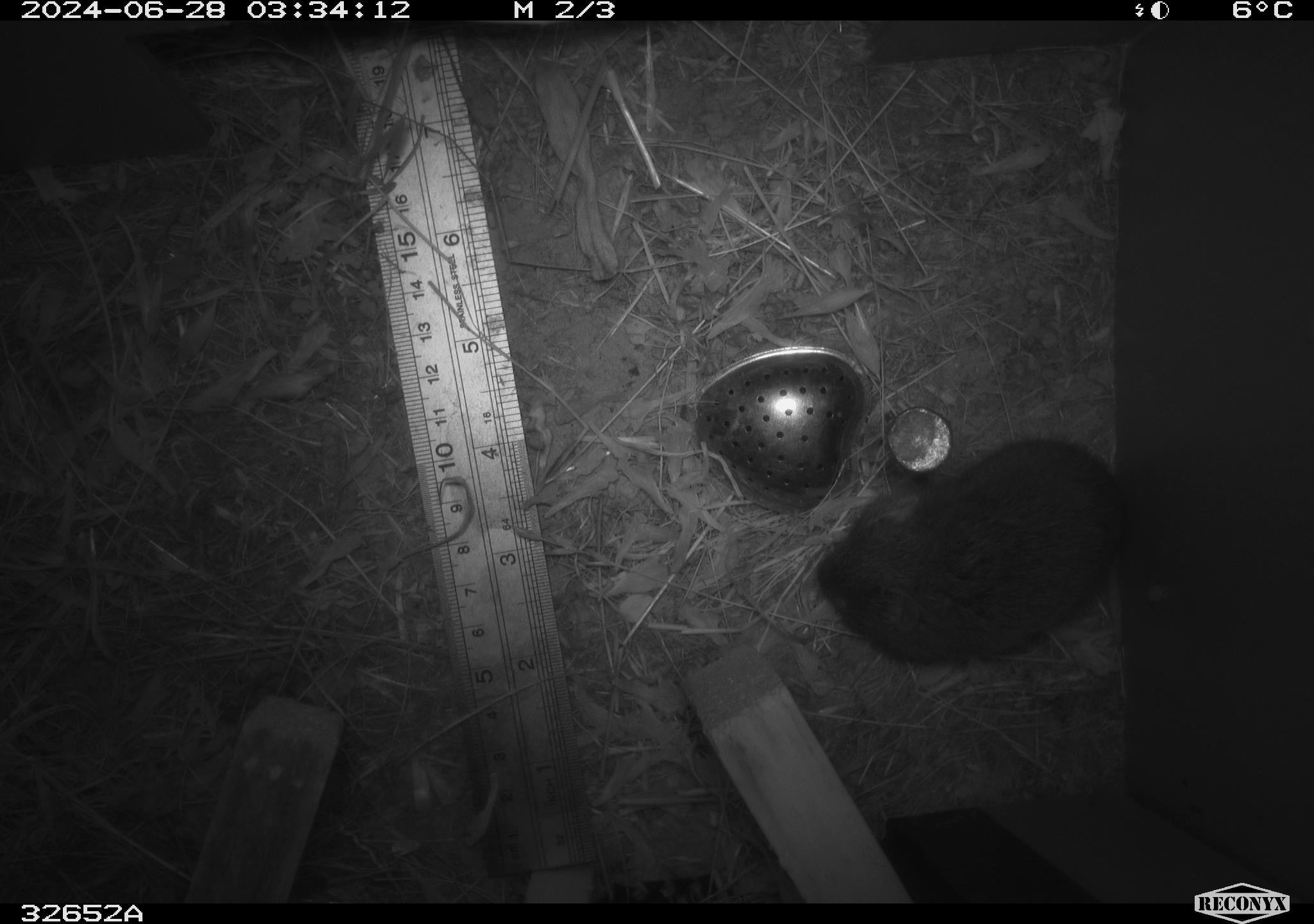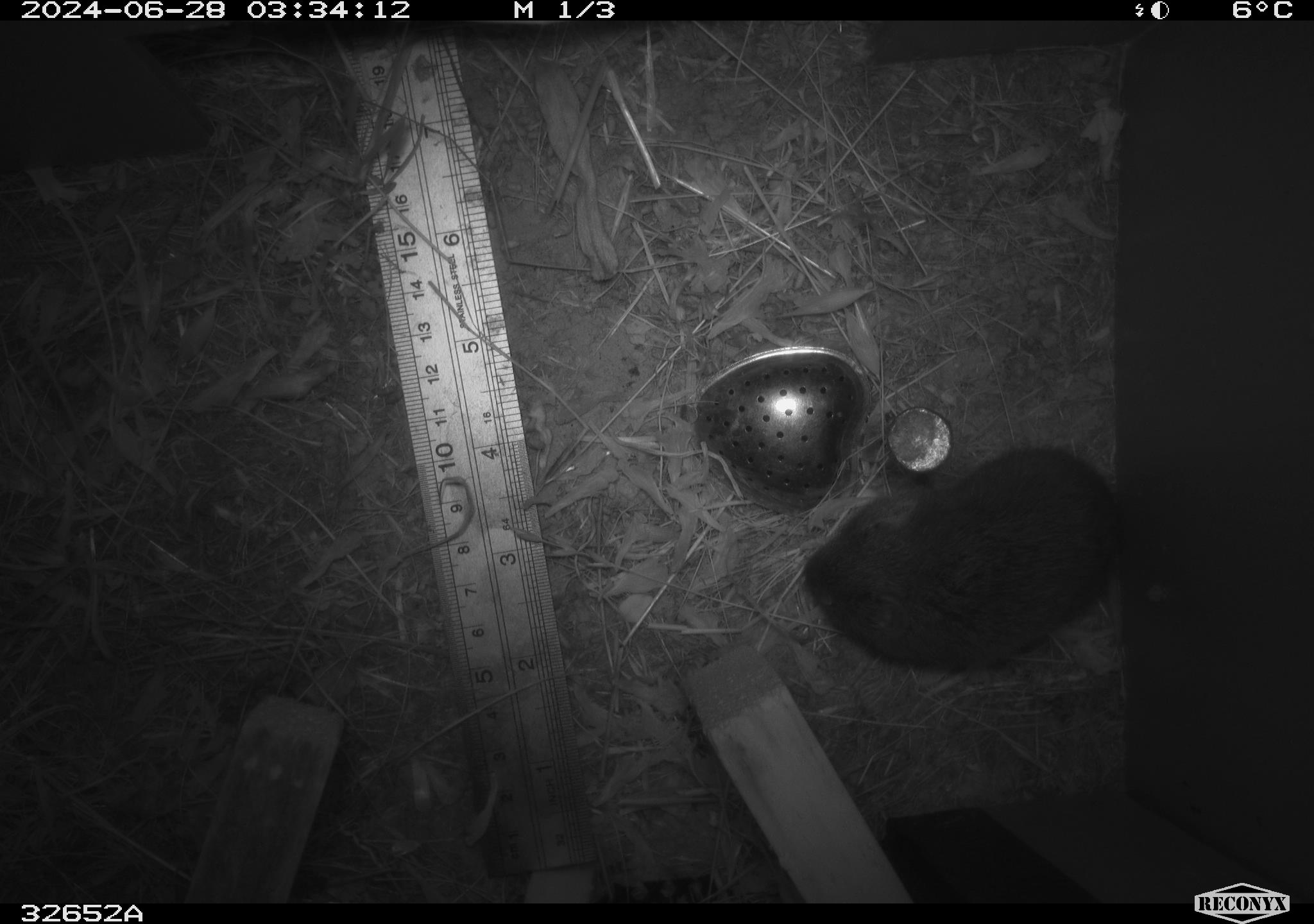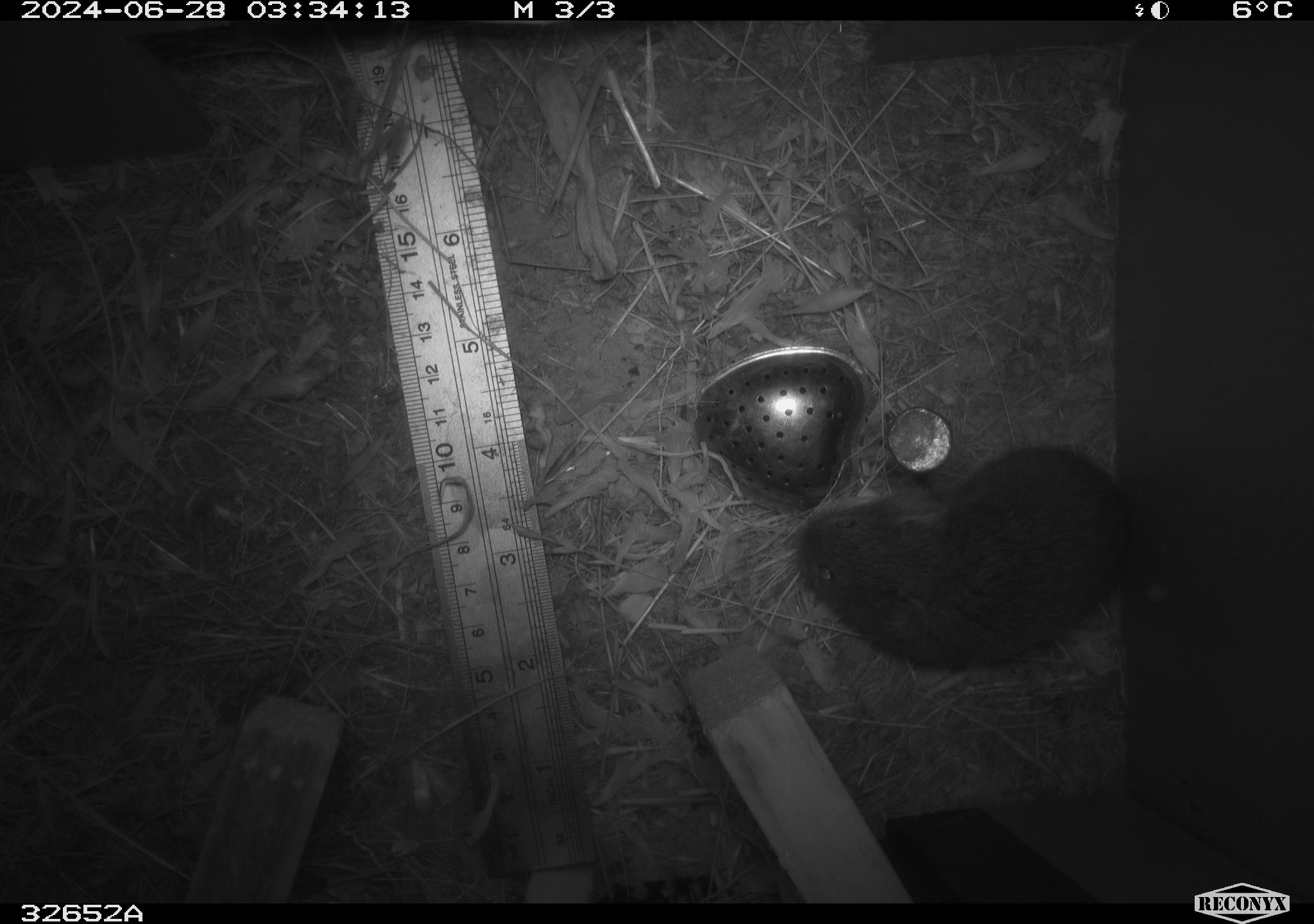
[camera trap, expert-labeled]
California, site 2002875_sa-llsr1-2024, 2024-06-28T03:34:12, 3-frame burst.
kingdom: Animalia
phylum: Chordata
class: Mammalia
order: Rodentia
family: Cricetidae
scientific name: Arvicolinae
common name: voles, lemmings, and muskrats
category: arvicolinae subfamily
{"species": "arvicolinae subfamily (voles, lemmings, and muskrats) (Arvicolinae)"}